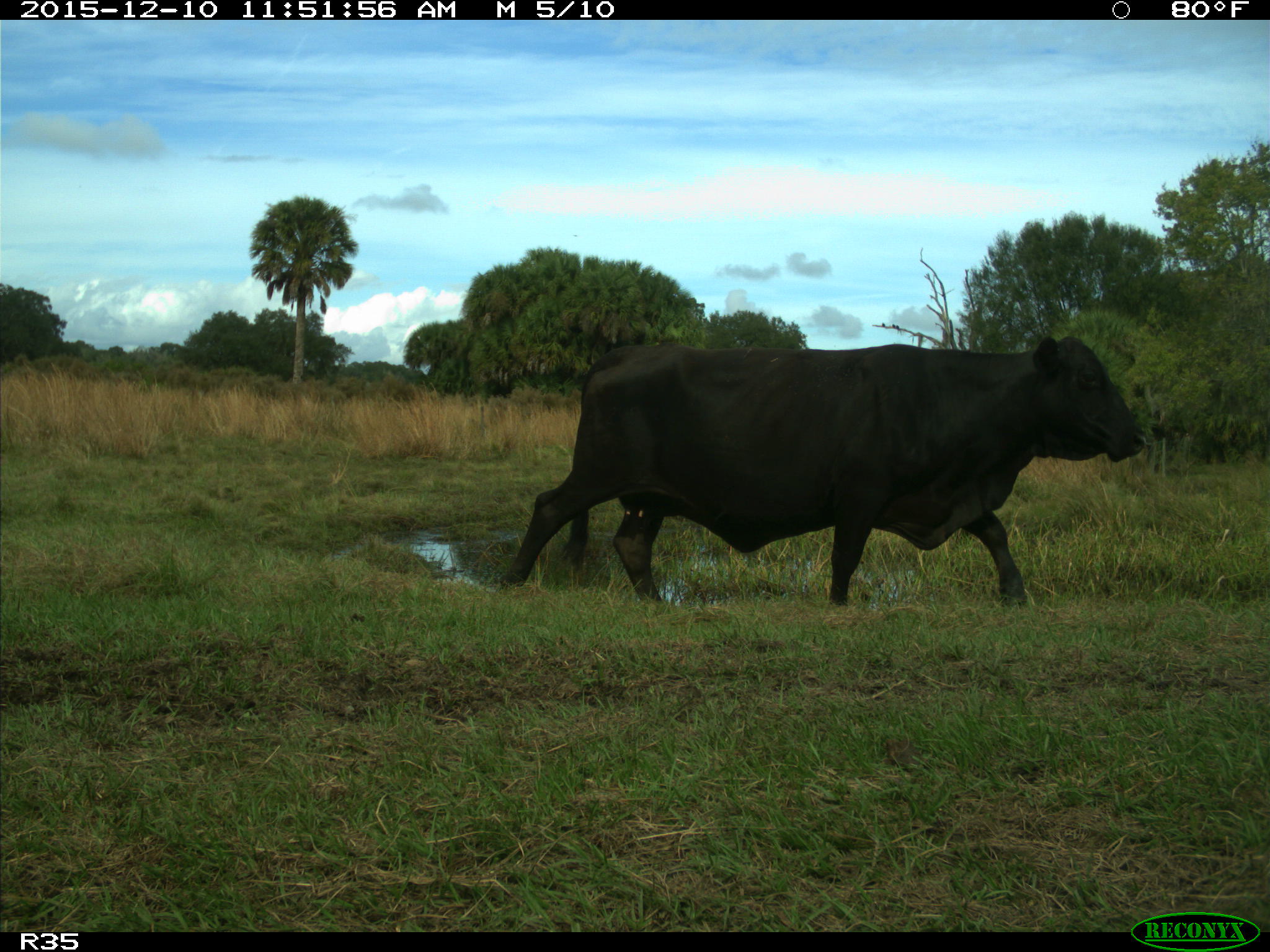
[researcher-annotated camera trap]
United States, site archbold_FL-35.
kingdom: Animalia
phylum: Chordata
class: Mammalia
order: Artiodactyla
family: Bovidae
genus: Bos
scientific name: Bos taurus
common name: domestic cow